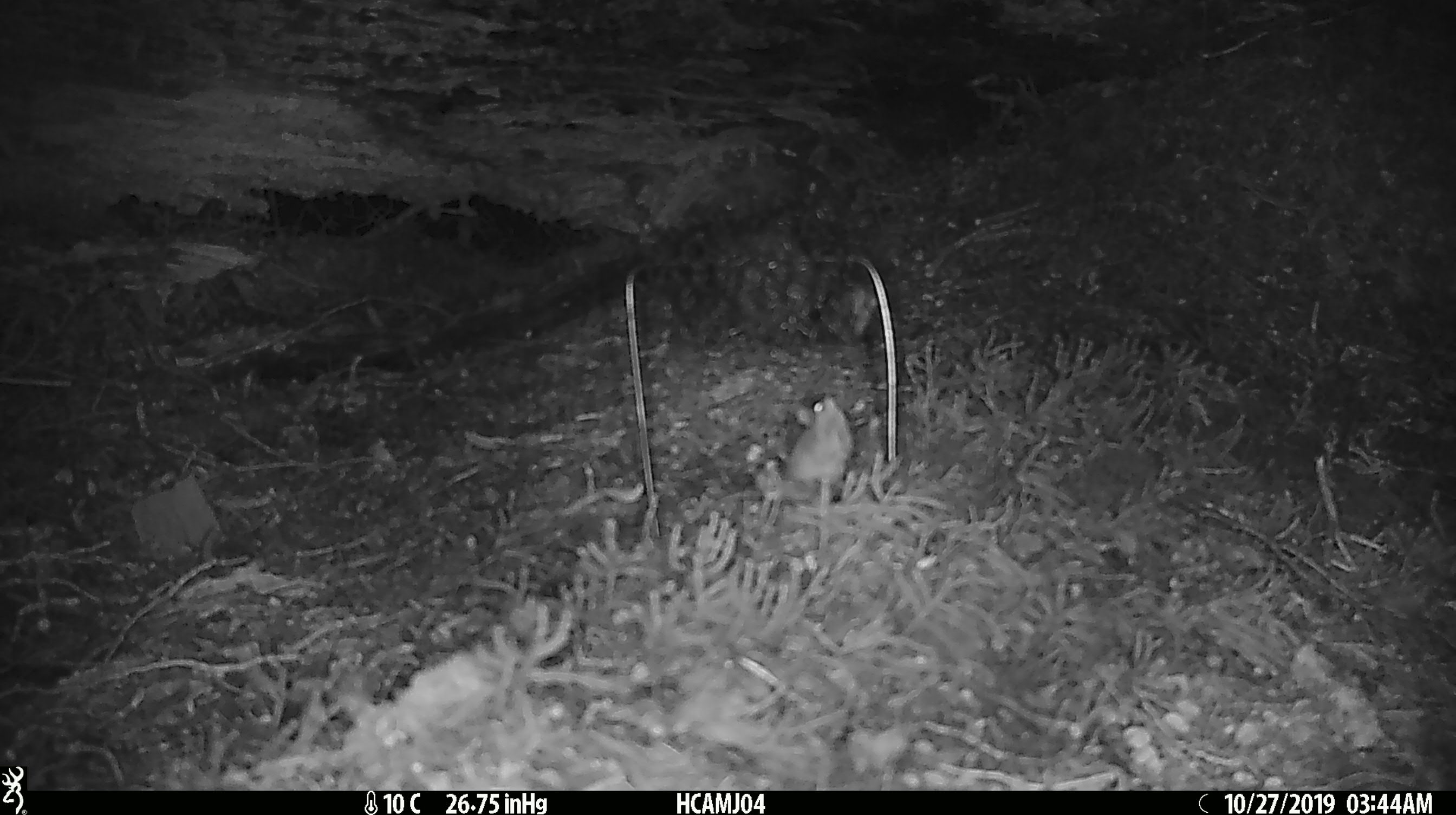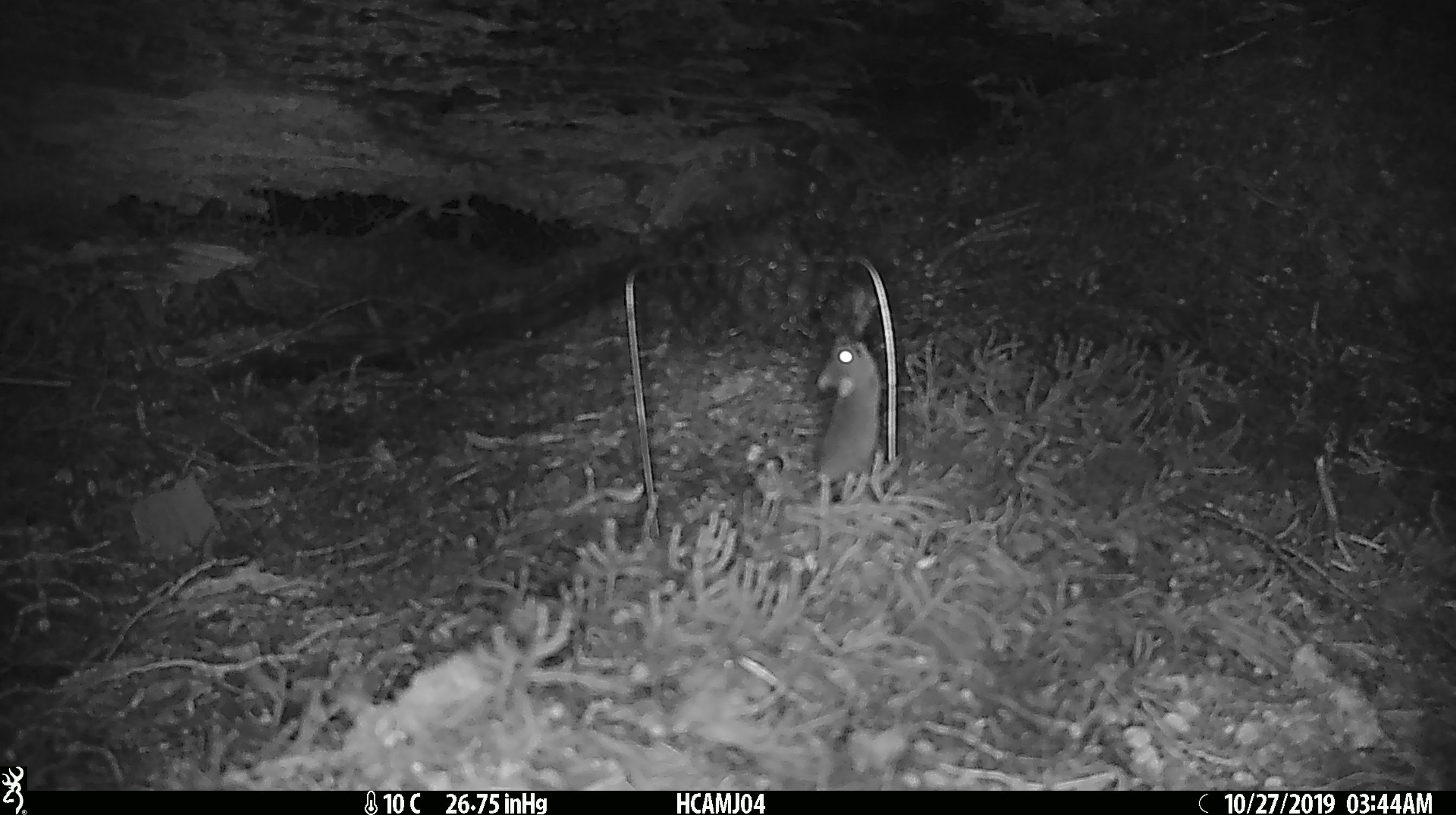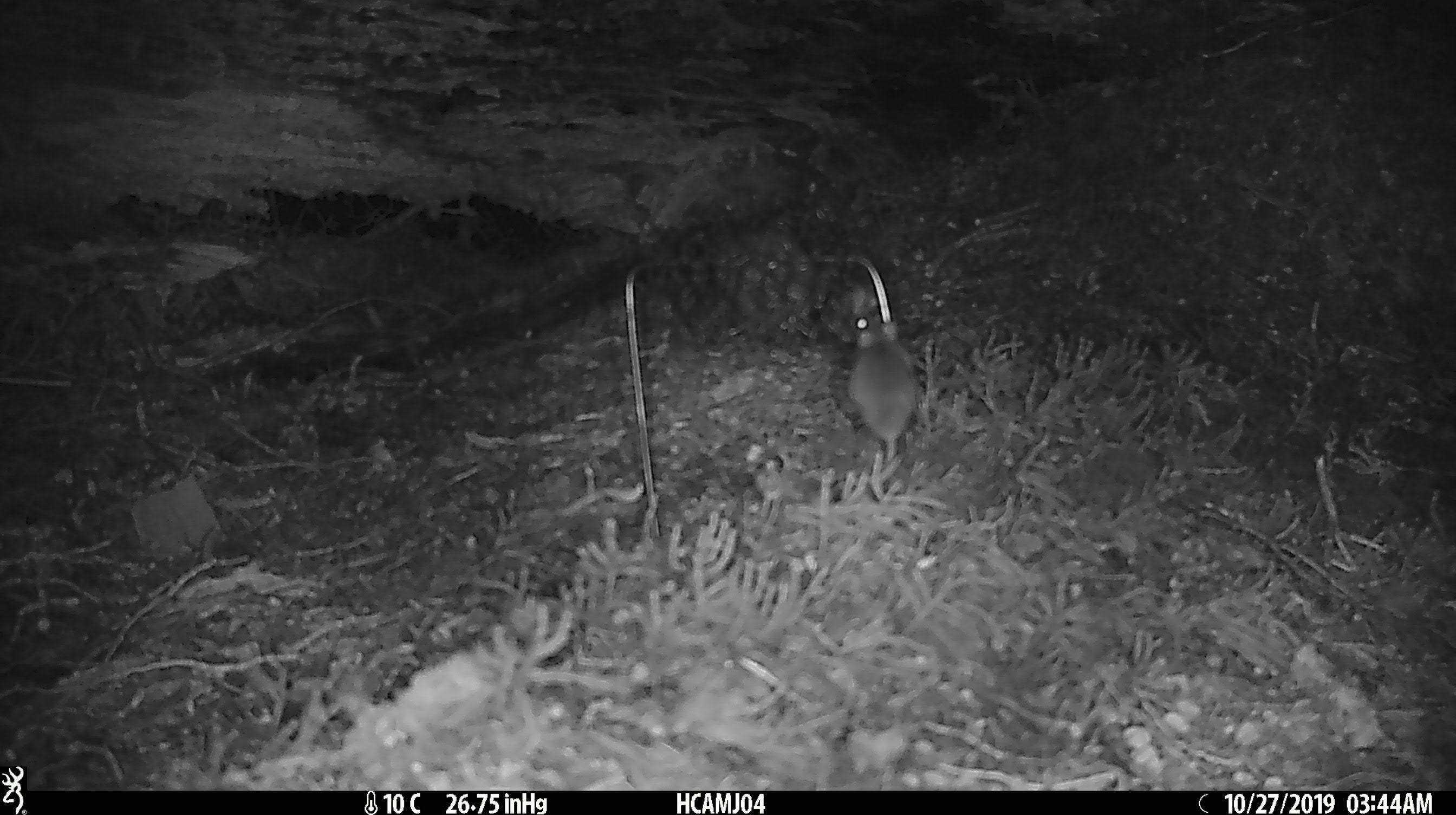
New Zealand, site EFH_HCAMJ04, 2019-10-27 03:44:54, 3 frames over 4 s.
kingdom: Animalia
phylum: Chordata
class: Mammalia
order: Rodentia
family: Muridae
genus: Mus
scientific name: Mus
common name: mouse